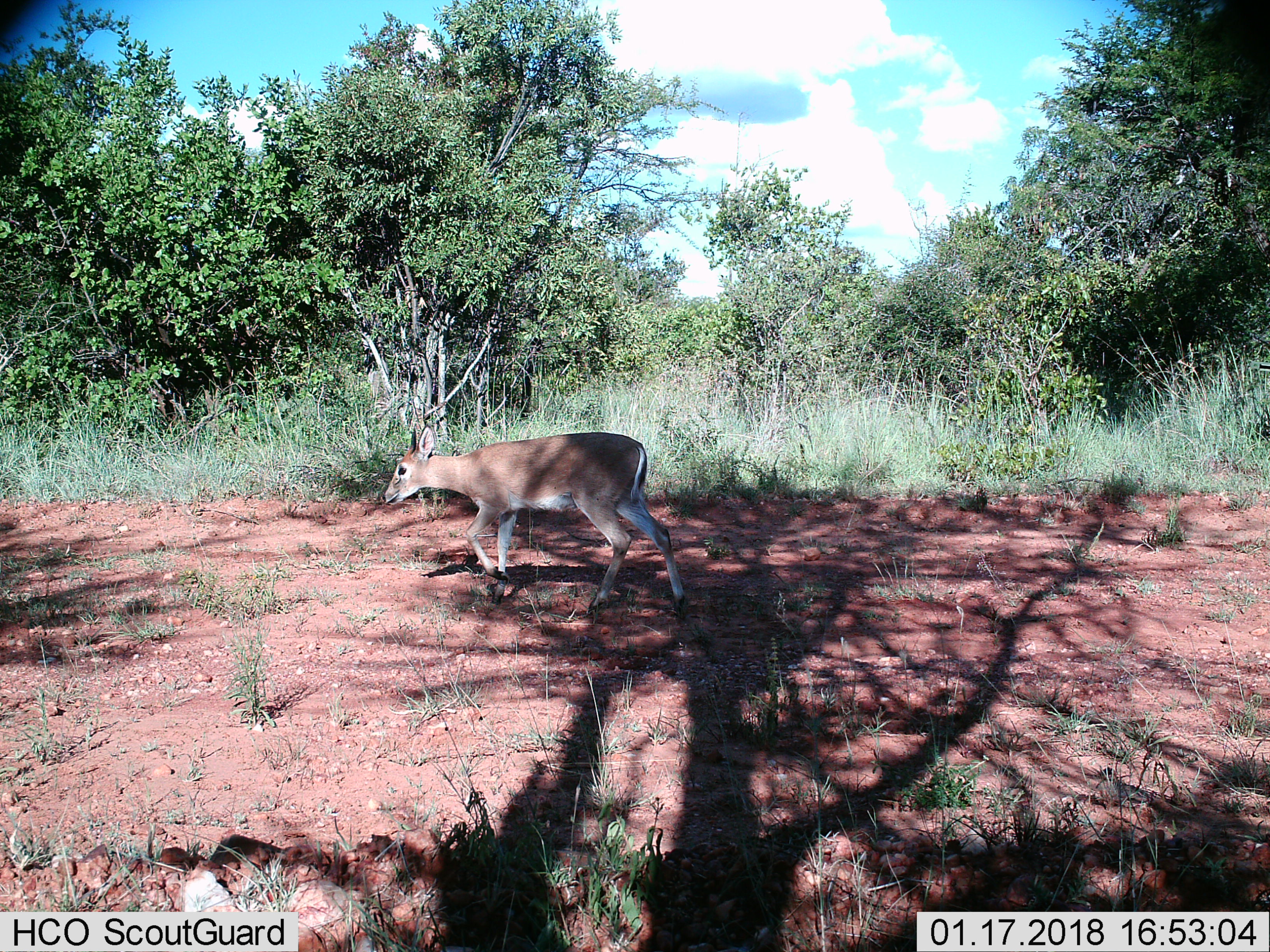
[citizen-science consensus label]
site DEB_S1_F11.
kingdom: Animalia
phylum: Chordata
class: Mammalia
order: Artiodactyla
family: Bovidae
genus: Sylvicapra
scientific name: Sylvicapra grimmia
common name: common duiker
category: duikercommongrey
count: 1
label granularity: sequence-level